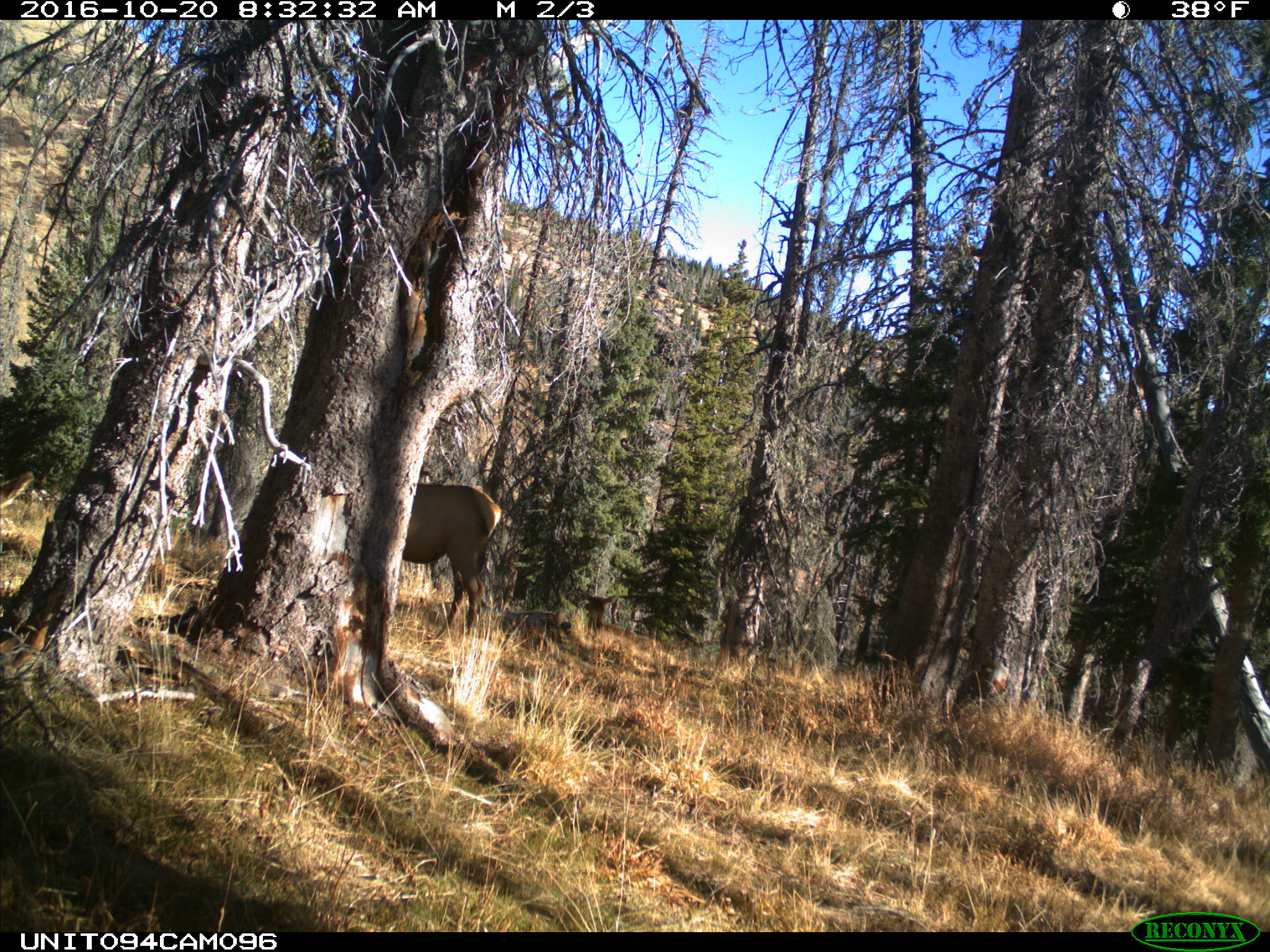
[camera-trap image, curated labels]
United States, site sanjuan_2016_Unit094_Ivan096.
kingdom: Animalia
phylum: Chordata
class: Mammalia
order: Artiodactyla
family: Cervidae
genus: Cervus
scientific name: Cervus elaphus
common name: red deer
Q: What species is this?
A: Cervus elaphus (red deer).